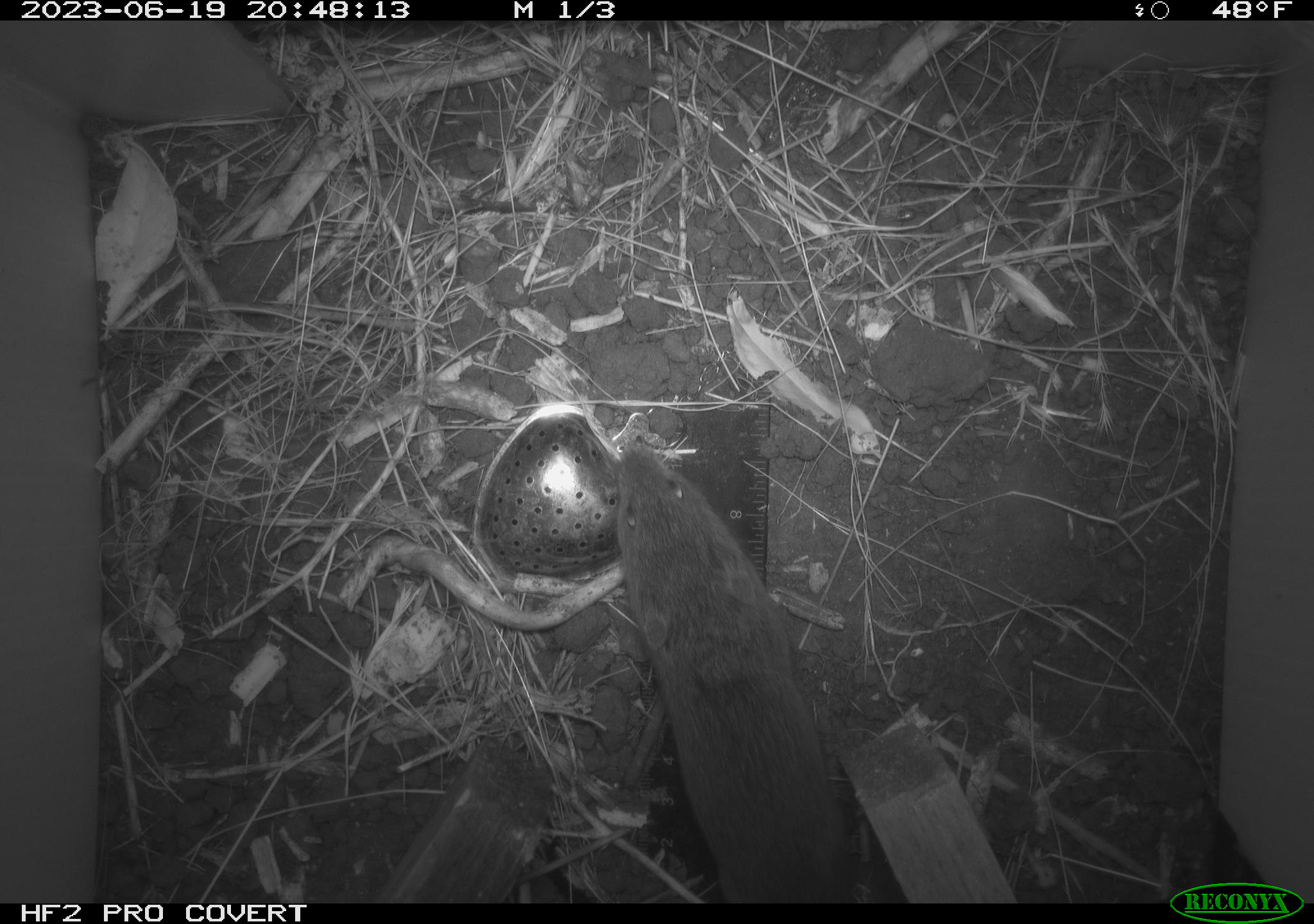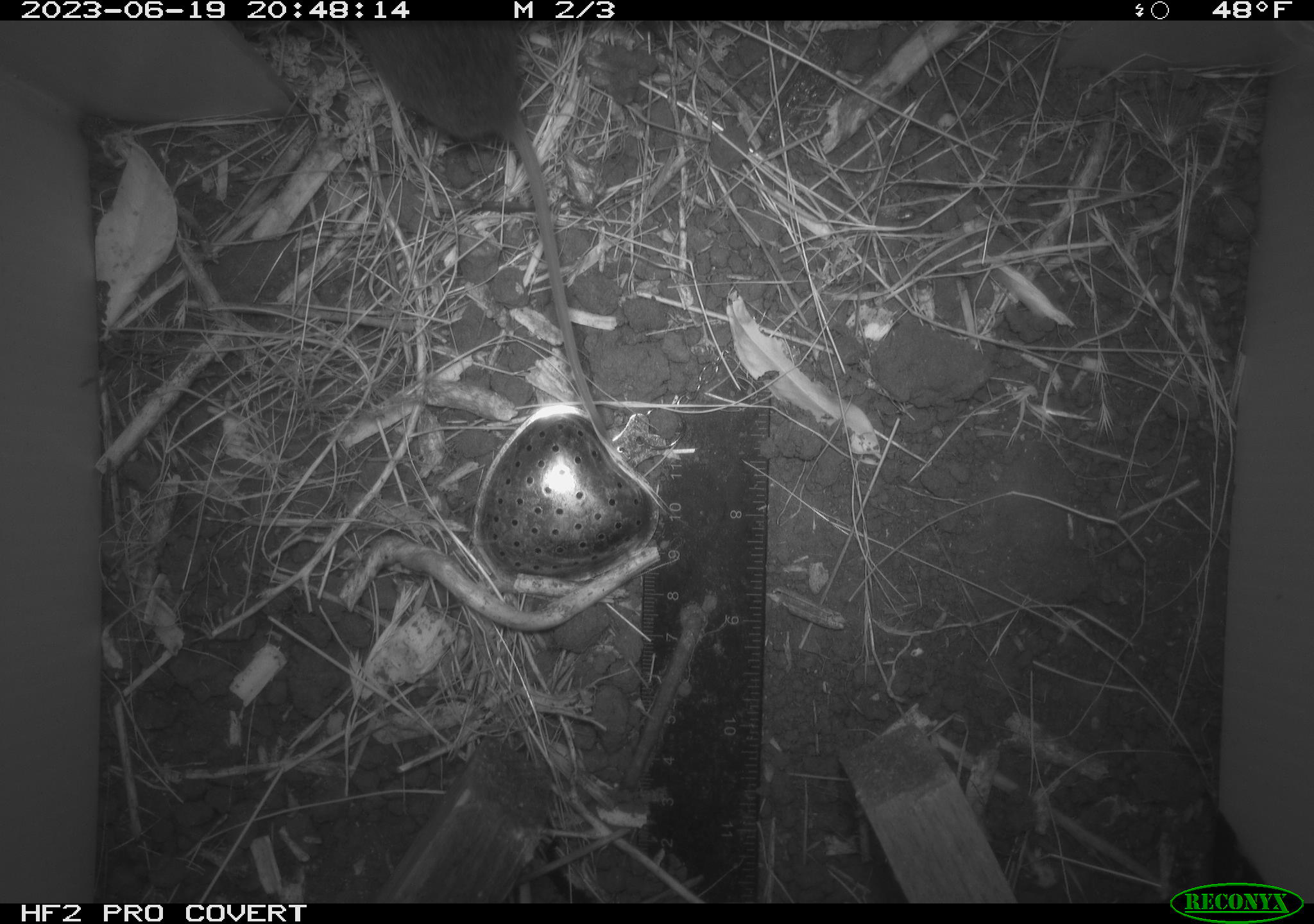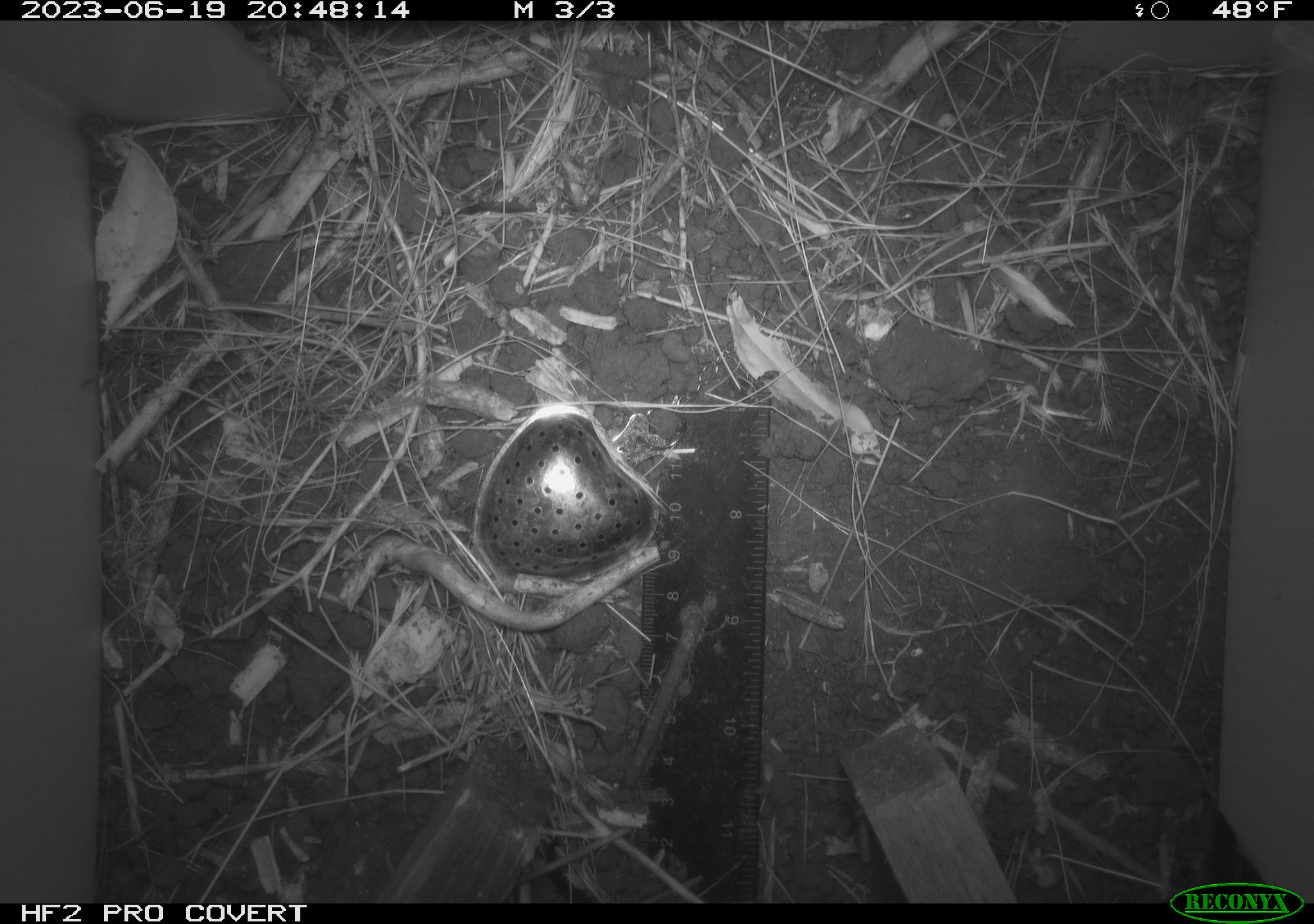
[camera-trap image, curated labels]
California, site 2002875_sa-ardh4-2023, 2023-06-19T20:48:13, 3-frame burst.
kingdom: Animalia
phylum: Chordata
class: Mammalia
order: Rodentia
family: Cricetidae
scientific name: Arvicolinae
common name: voles, lemmings, and muskrats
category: arvicolinae subfamily